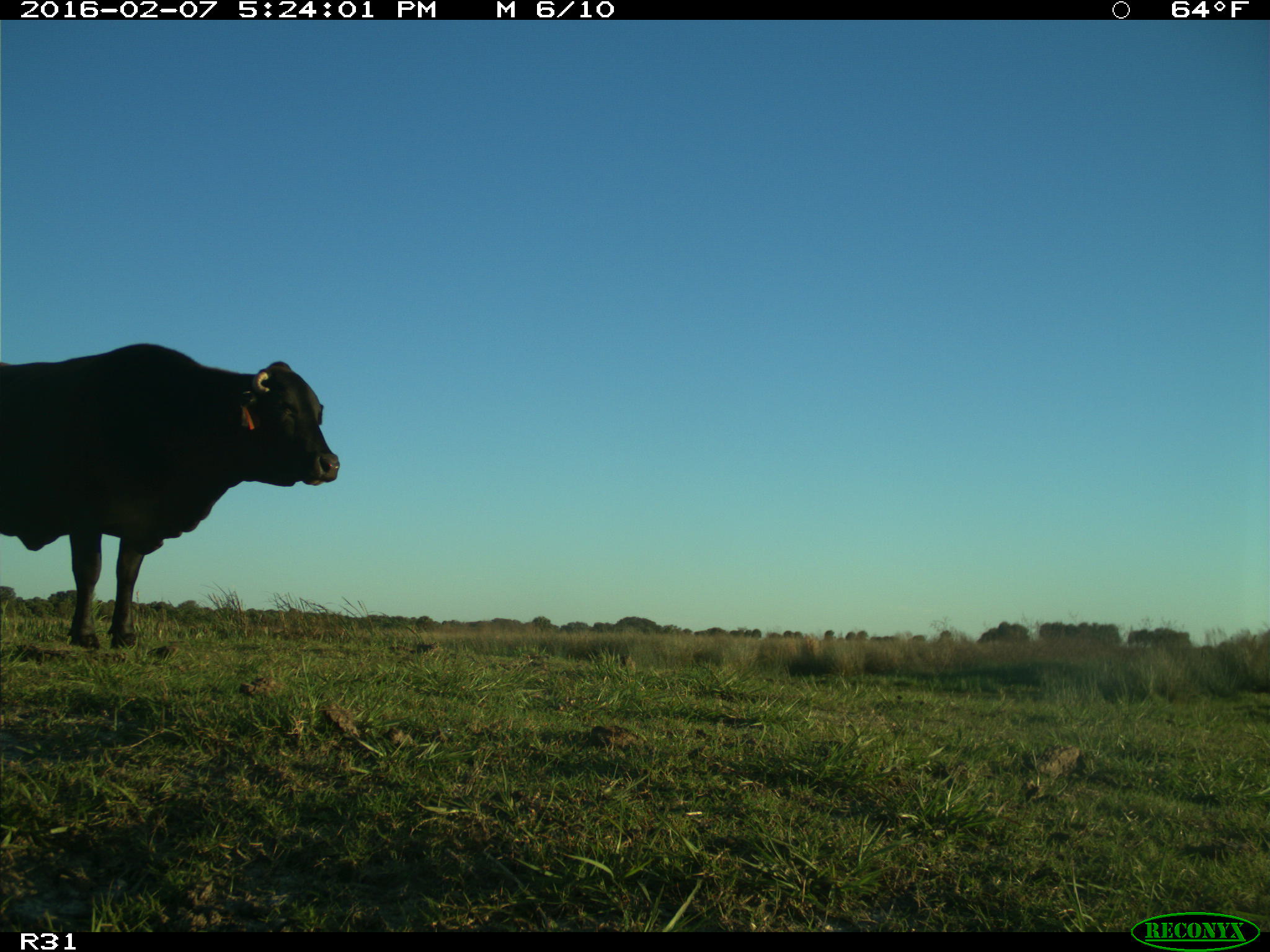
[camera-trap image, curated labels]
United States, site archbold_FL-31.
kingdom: Animalia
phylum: Chordata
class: Mammalia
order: Artiodactyla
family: Bovidae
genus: Bos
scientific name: Bos taurus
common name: domestic cow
Bos taurus (domestic cow).